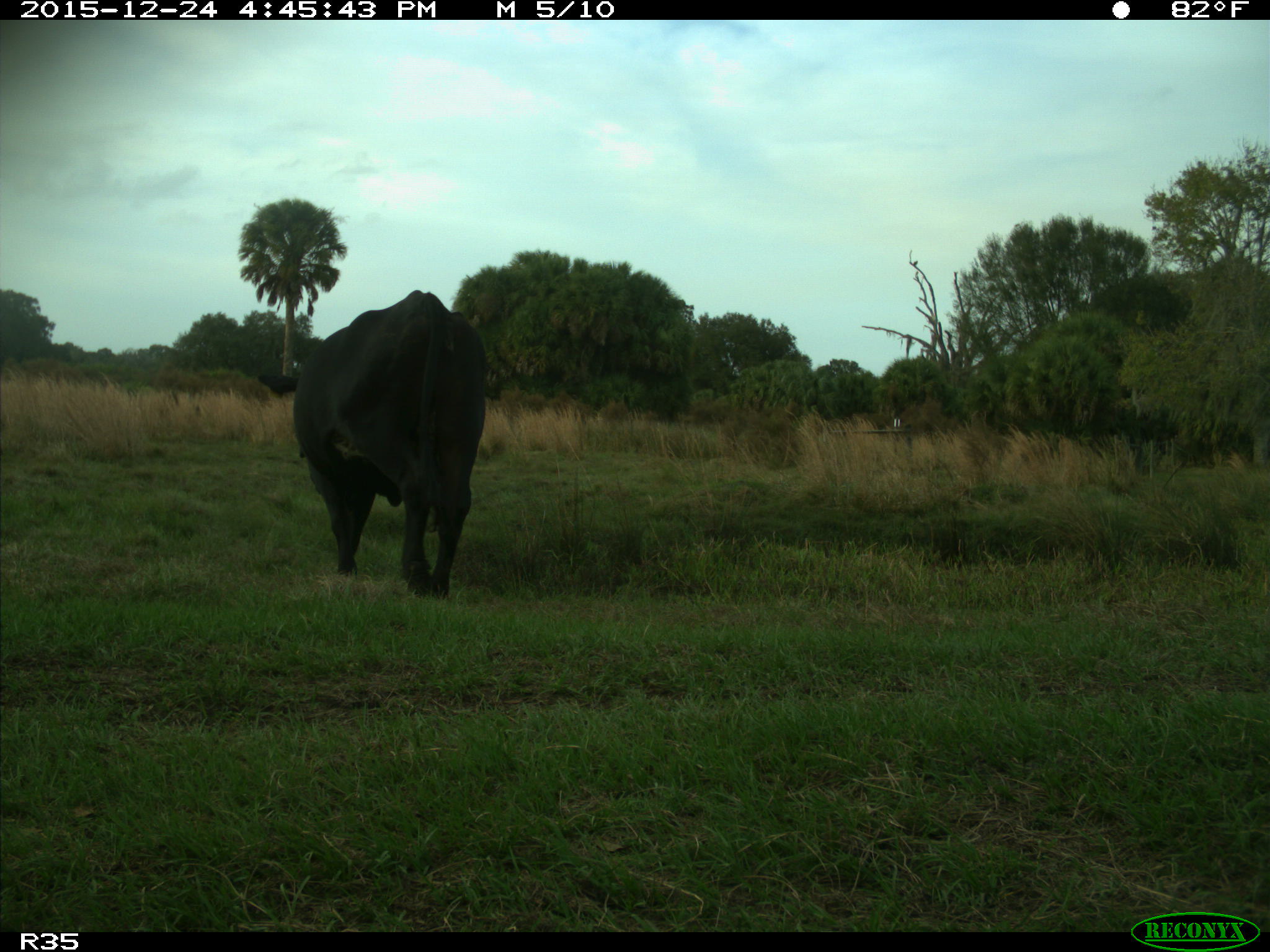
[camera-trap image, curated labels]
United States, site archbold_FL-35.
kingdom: Animalia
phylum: Chordata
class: Mammalia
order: Artiodactyla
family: Bovidae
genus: Bos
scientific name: Bos taurus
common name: domestic cow